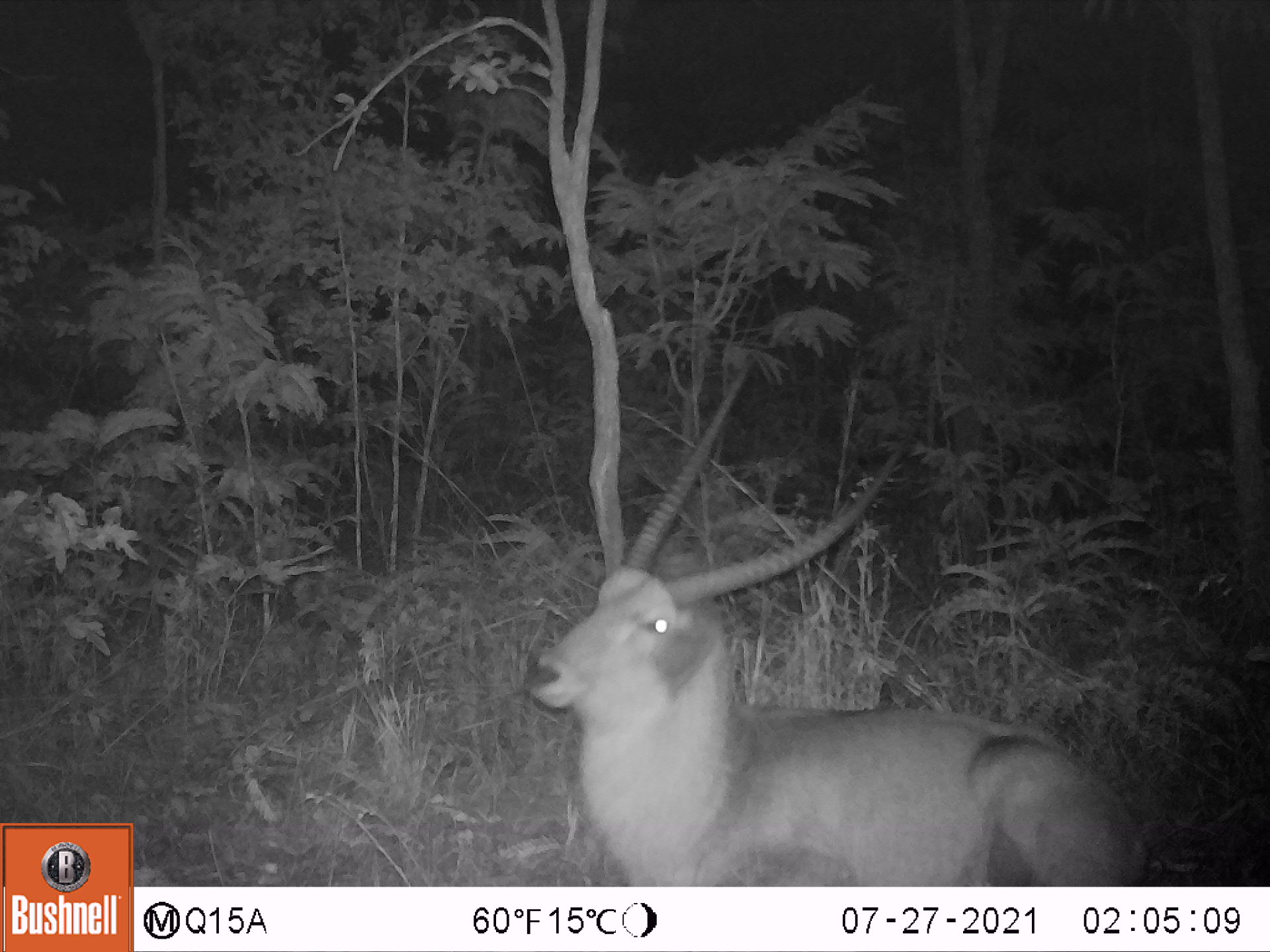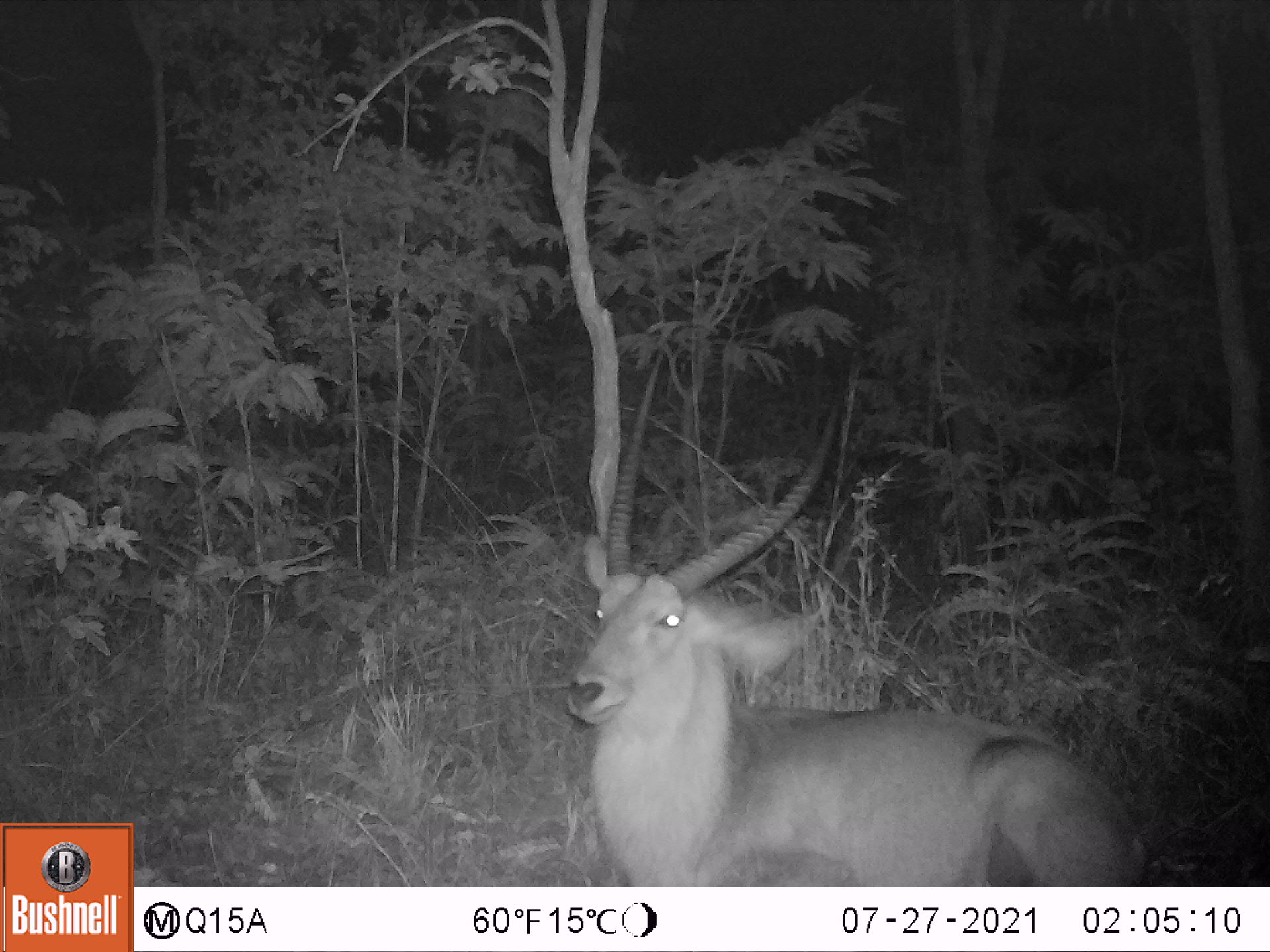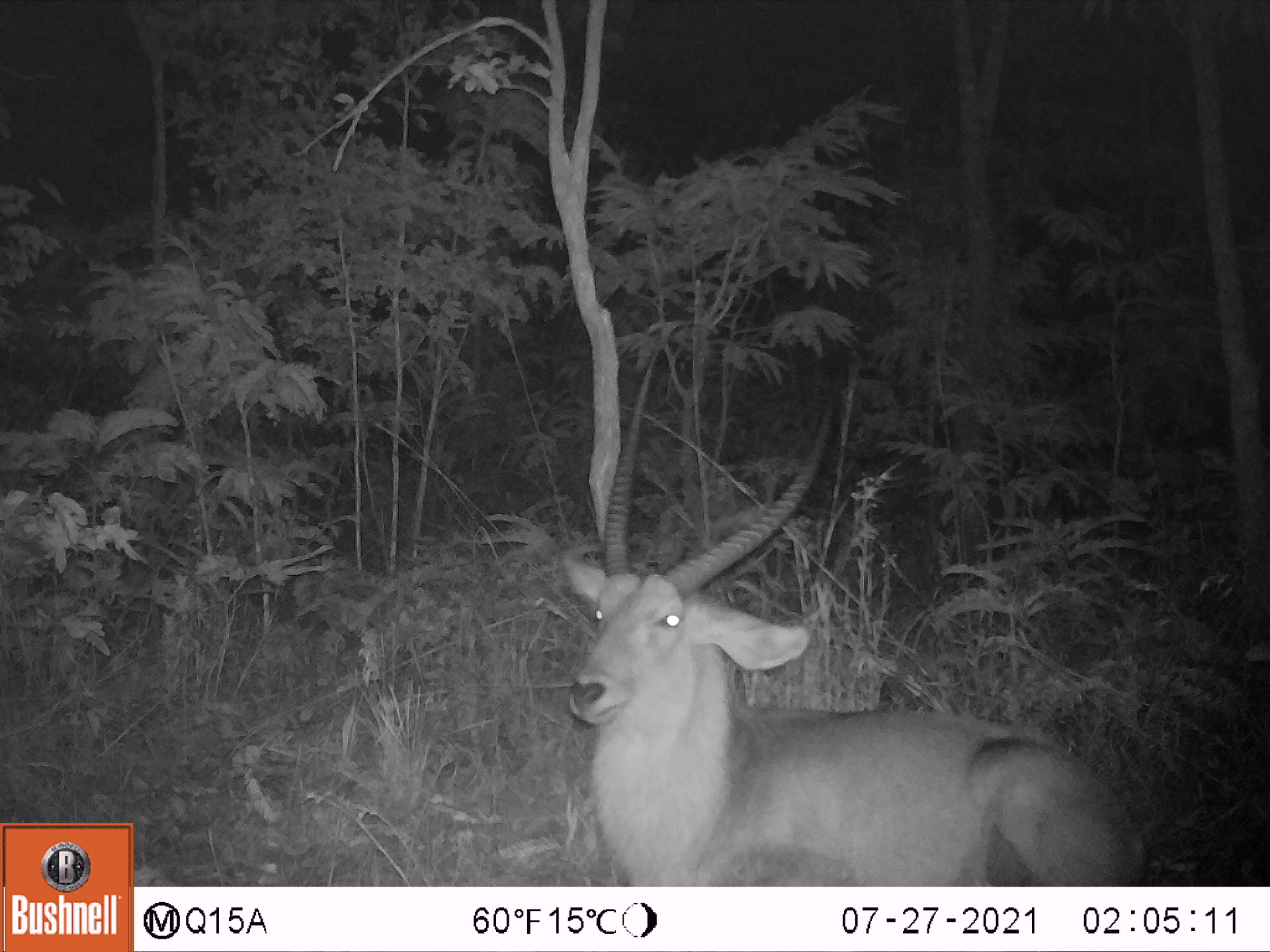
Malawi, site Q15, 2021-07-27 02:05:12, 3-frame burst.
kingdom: Animalia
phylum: Chordata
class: Mammalia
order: Artiodactyla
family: Bovidae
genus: Kobus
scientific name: Kobus ellipsiprymnus ellipsiprymnus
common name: common waterbuck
Common waterbuck (Kobus ellipsiprymnus ellipsiprymnus), count 1.